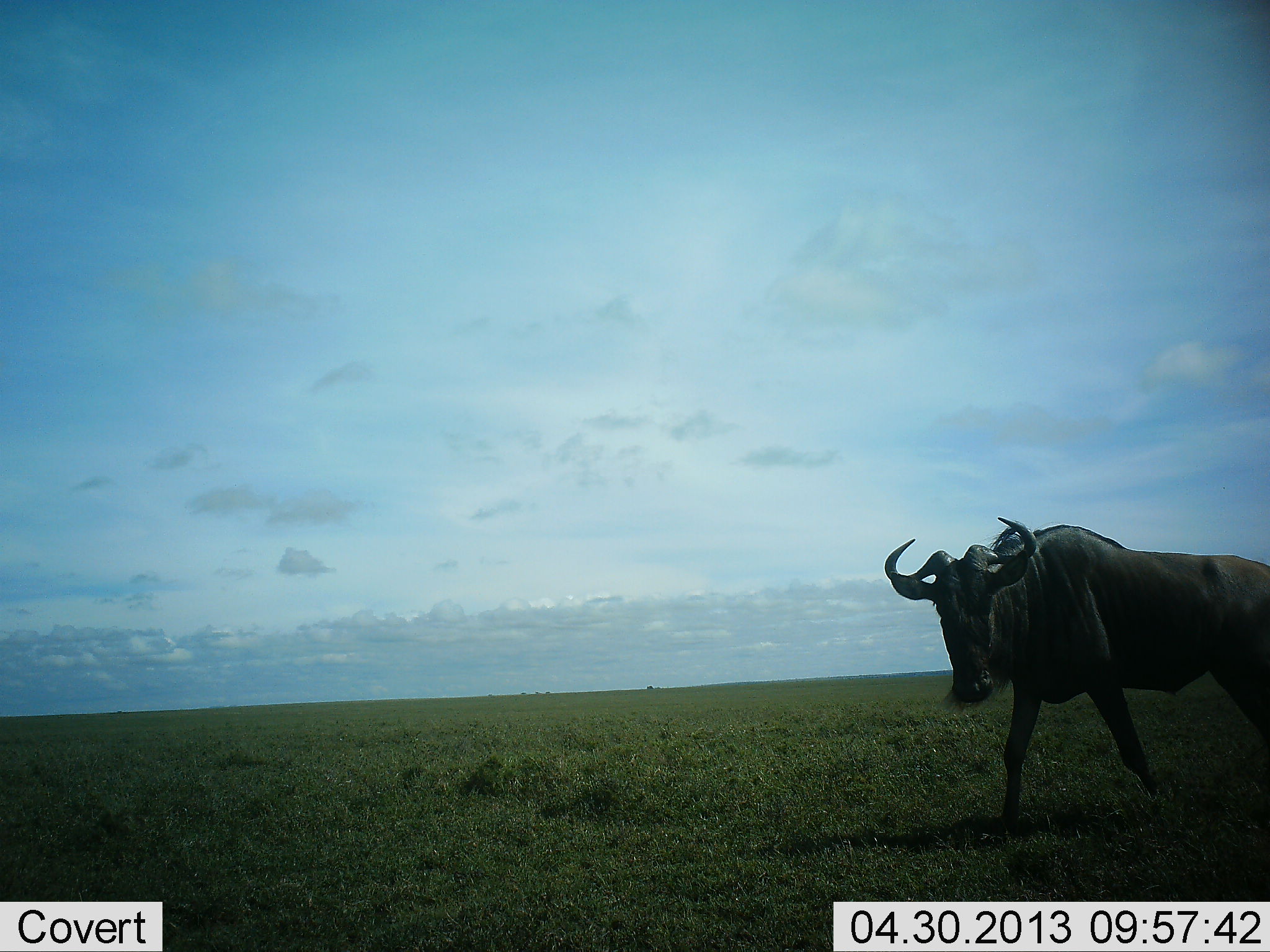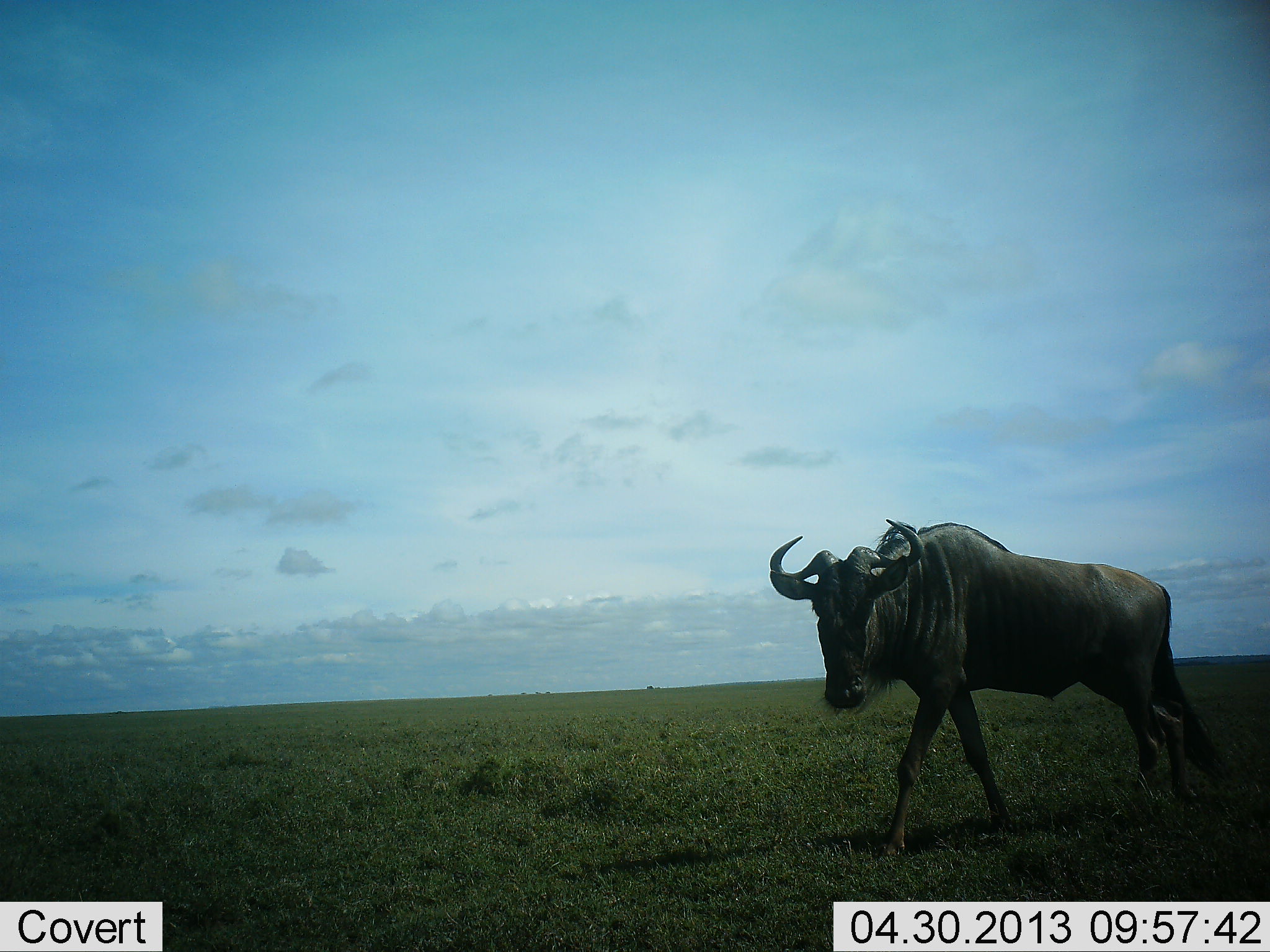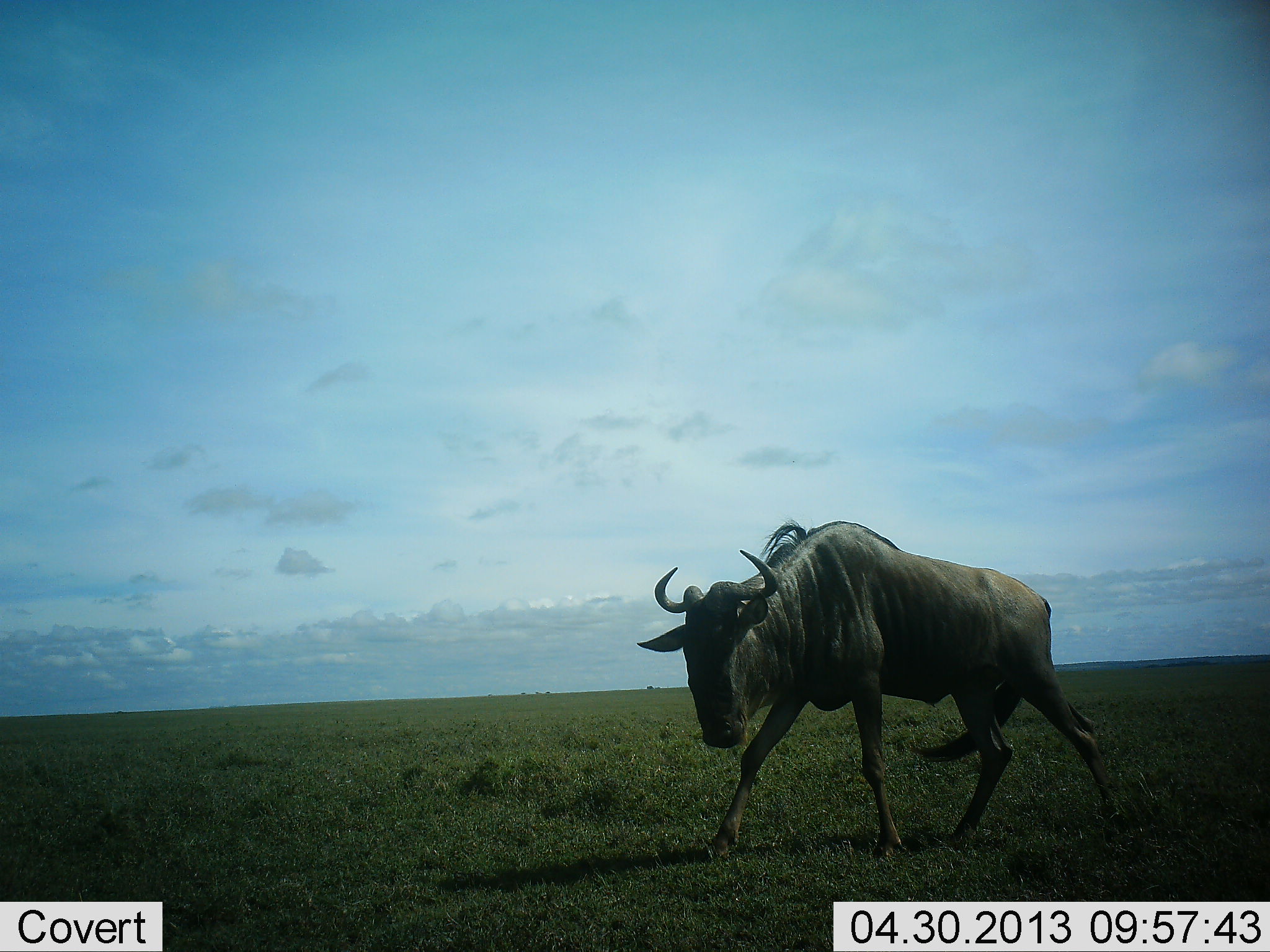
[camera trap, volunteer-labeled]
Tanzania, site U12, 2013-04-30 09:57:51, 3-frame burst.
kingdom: Animalia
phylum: Chordata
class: Mammalia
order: Artiodactyla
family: Bovidae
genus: Connochaetes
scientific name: Connochaetes taurinus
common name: blue wildebeest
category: wildebeest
Wildebeest (blue wildebeest) (Connochaetes taurinus), count 1. Behavior (volunteer vote fractions): standing 8%, resting 0%, moving 92%, interacting 0%. Young present (vote fraction): 0%. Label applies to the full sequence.